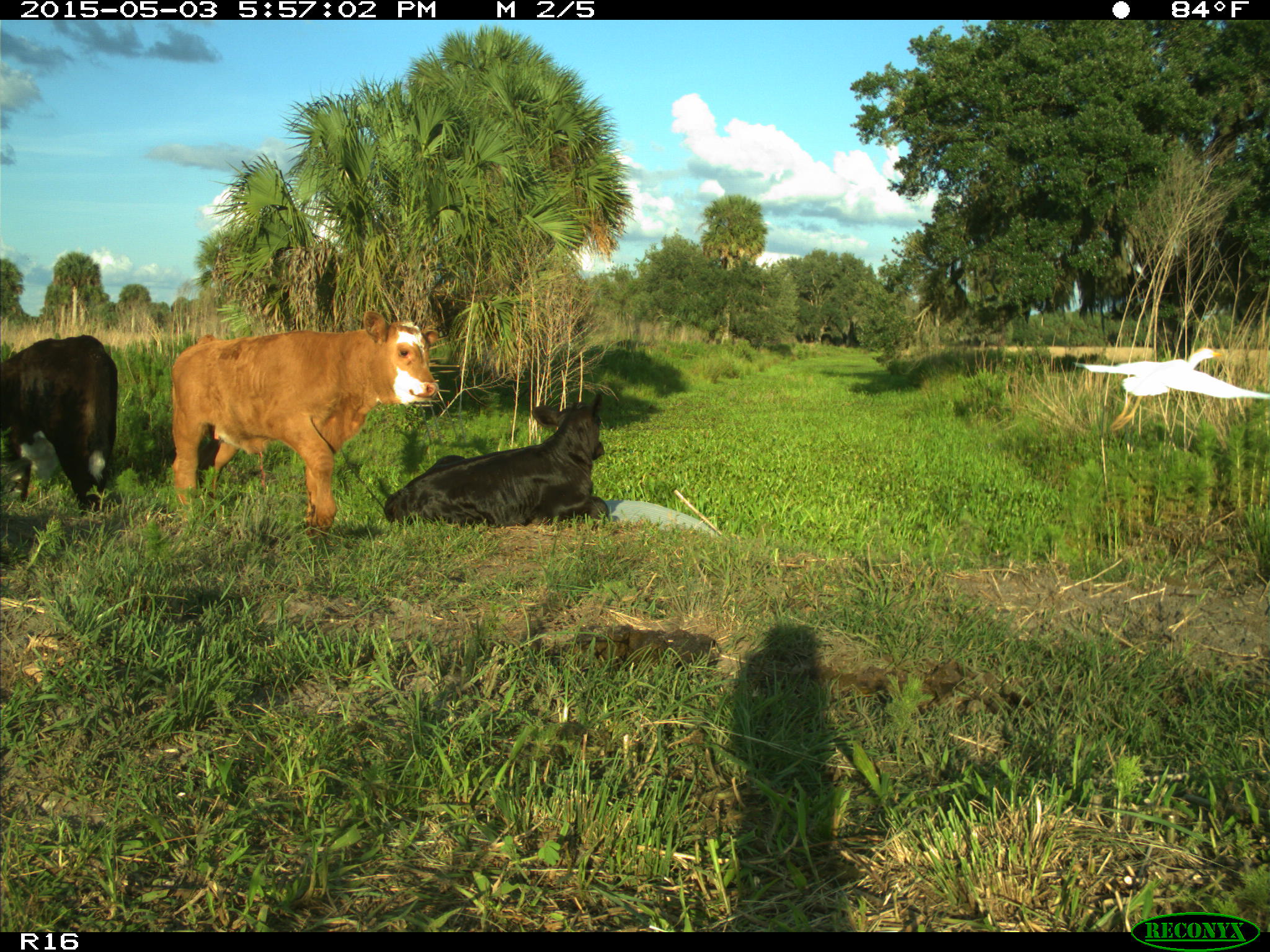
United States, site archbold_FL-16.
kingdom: Animalia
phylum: Chordata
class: Mammalia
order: Artiodactyla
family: Bovidae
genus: Bos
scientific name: Bos taurus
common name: domestic cow